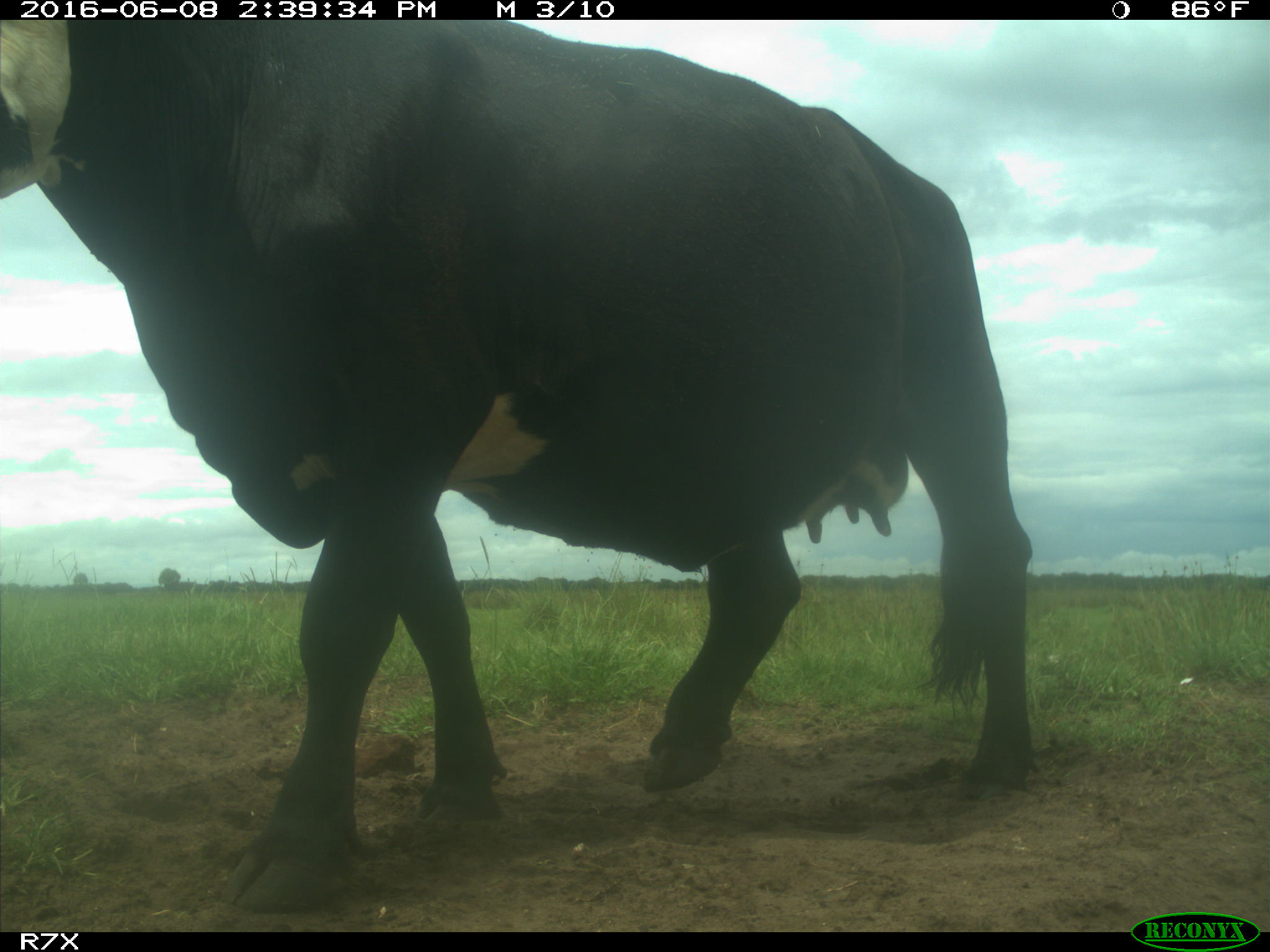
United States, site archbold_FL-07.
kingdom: Animalia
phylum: Chordata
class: Mammalia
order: Artiodactyla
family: Bovidae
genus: Bos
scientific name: Bos taurus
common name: domestic cow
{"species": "Bos taurus (domestic cow)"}